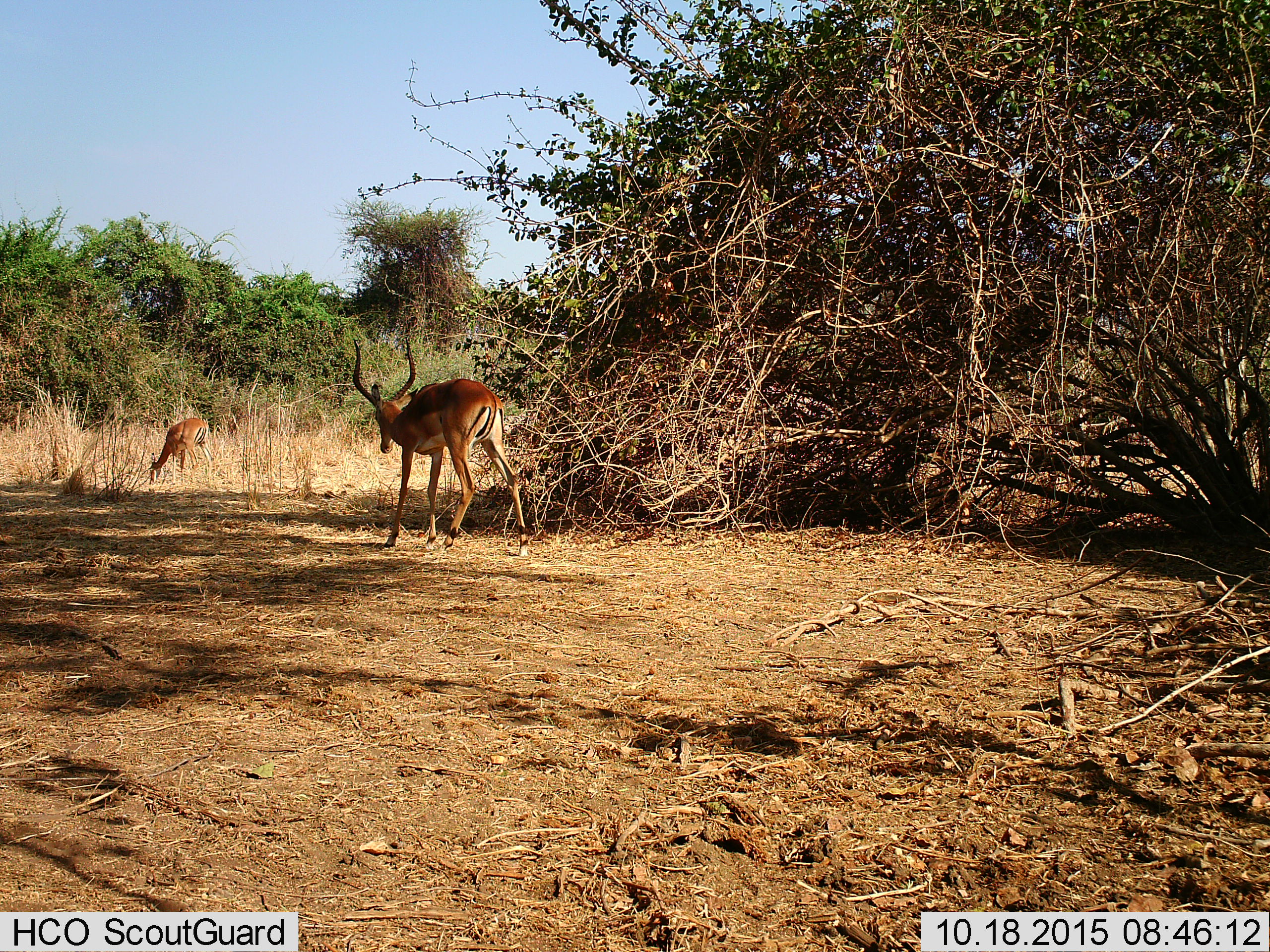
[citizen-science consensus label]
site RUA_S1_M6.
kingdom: Animalia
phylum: Chordata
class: Mammalia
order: Artiodactyla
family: Bovidae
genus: Aepyceros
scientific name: Aepyceros melampus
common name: impala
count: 2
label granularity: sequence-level